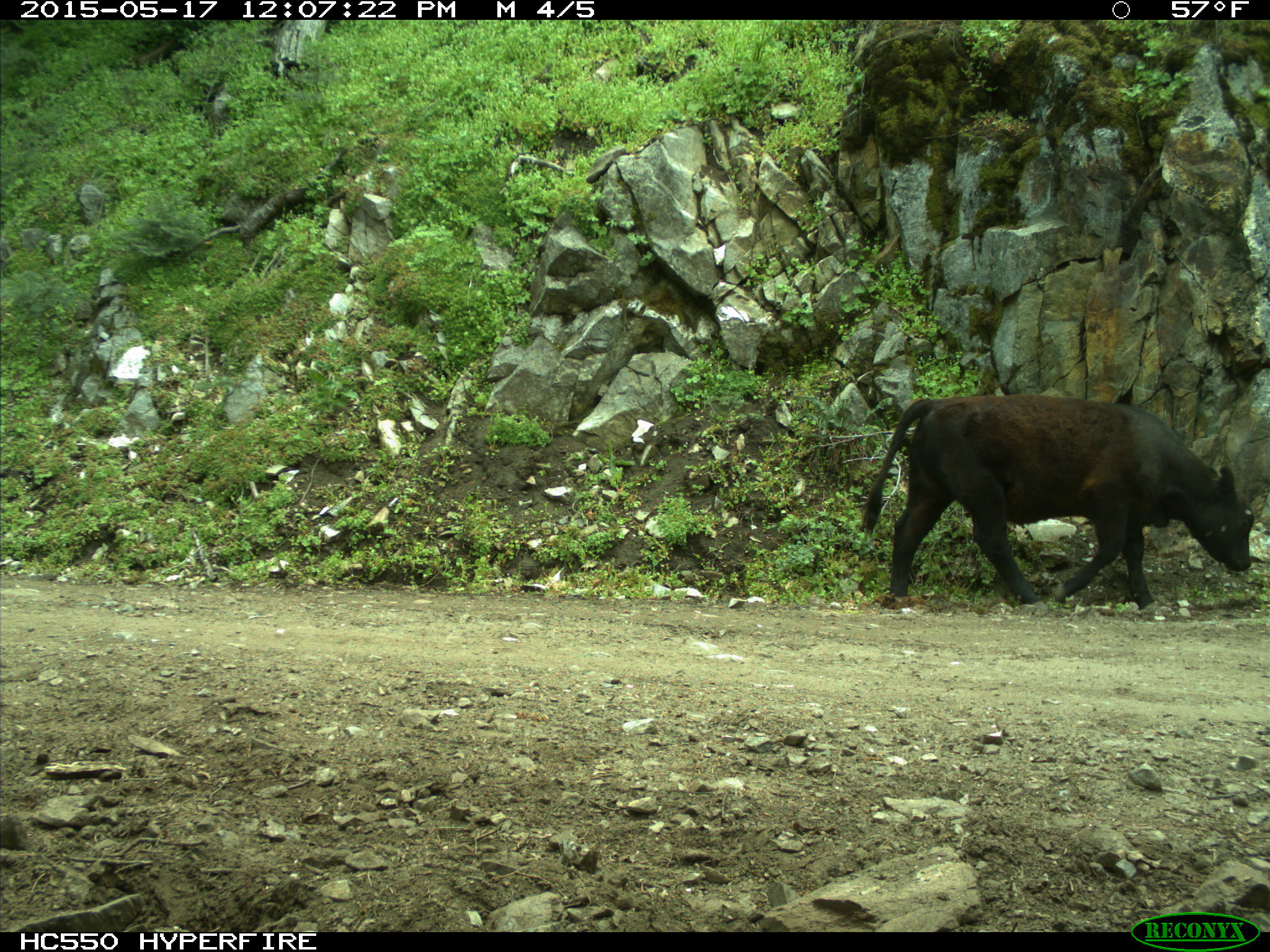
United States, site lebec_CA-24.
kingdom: Animalia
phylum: Chordata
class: Mammalia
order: Artiodactyla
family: Bovidae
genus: Bos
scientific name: Bos taurus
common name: domestic cow